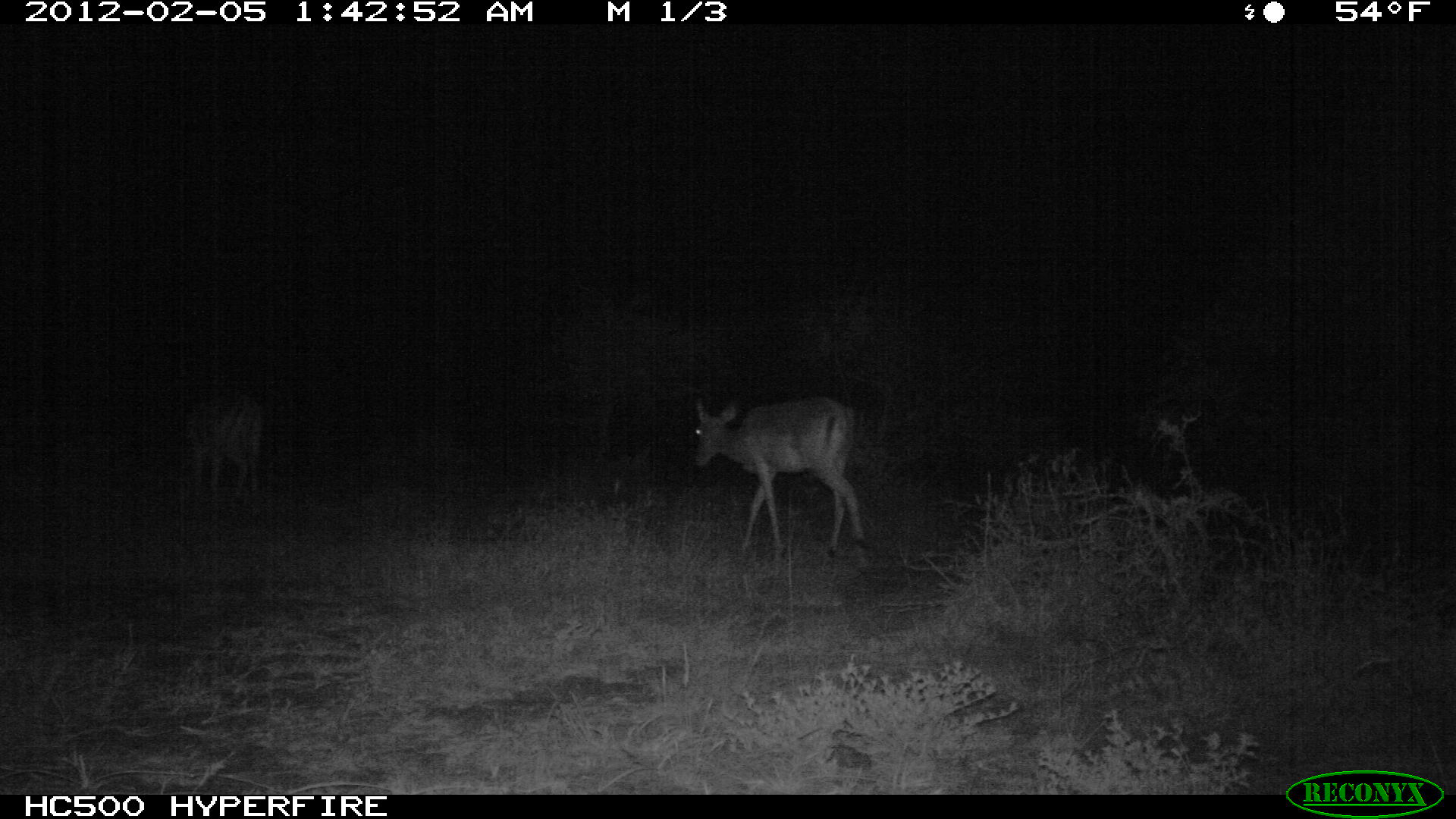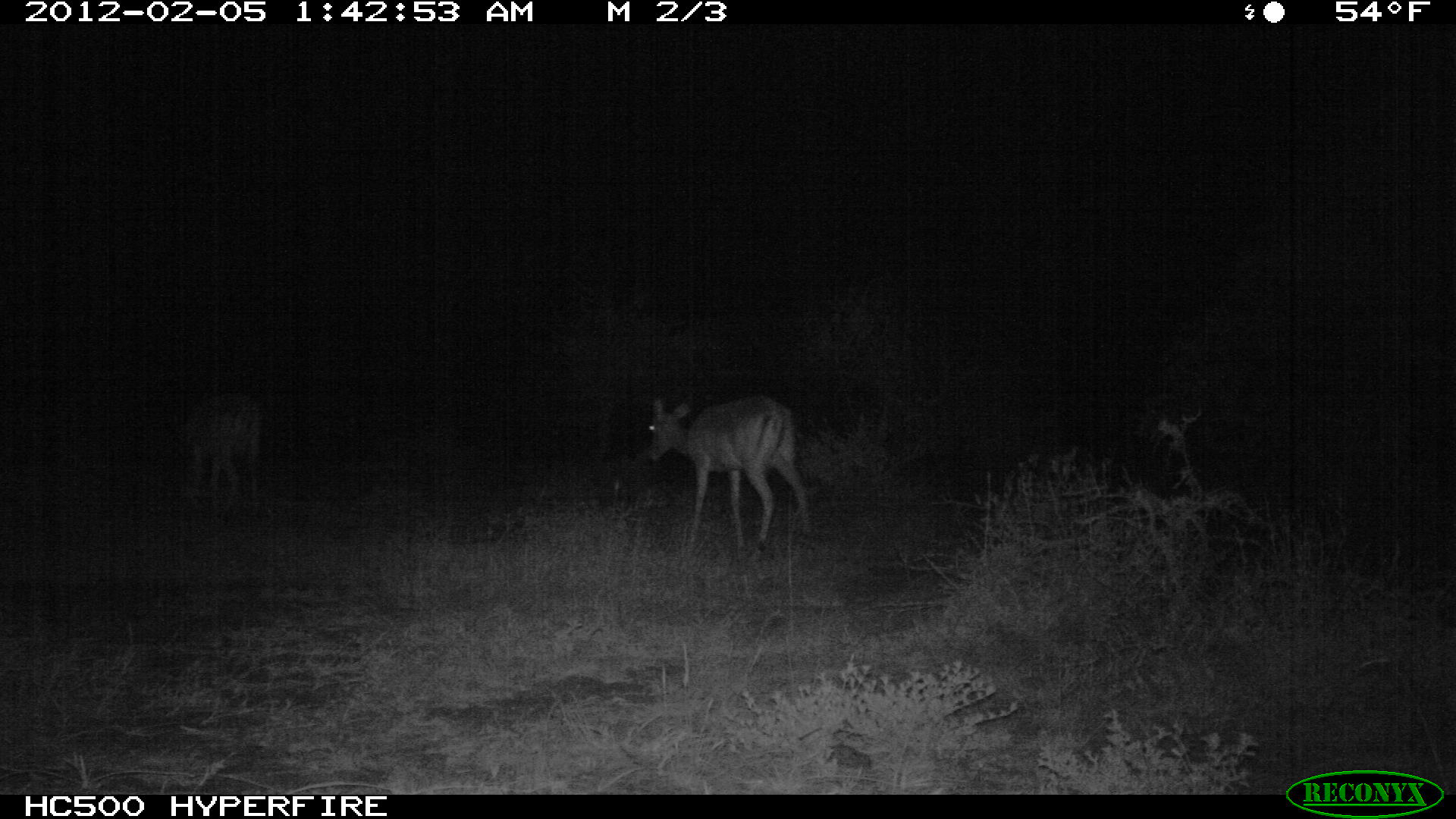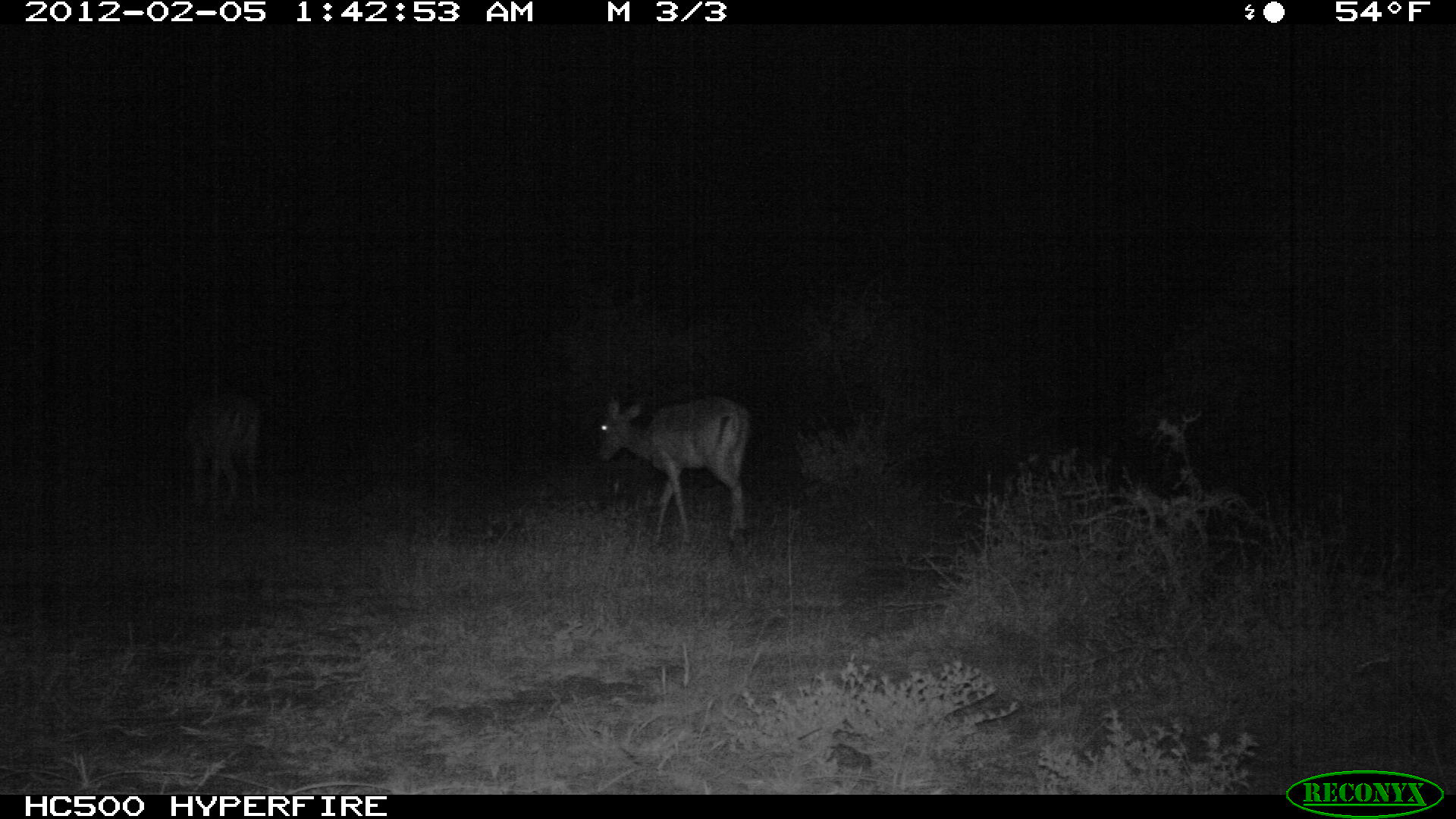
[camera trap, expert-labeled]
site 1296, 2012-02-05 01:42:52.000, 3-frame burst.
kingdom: Animalia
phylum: Chordata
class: Mammalia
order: Artiodactyla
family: Bovidae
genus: Aepyceros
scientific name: Aepyceros melampus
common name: impala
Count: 2.